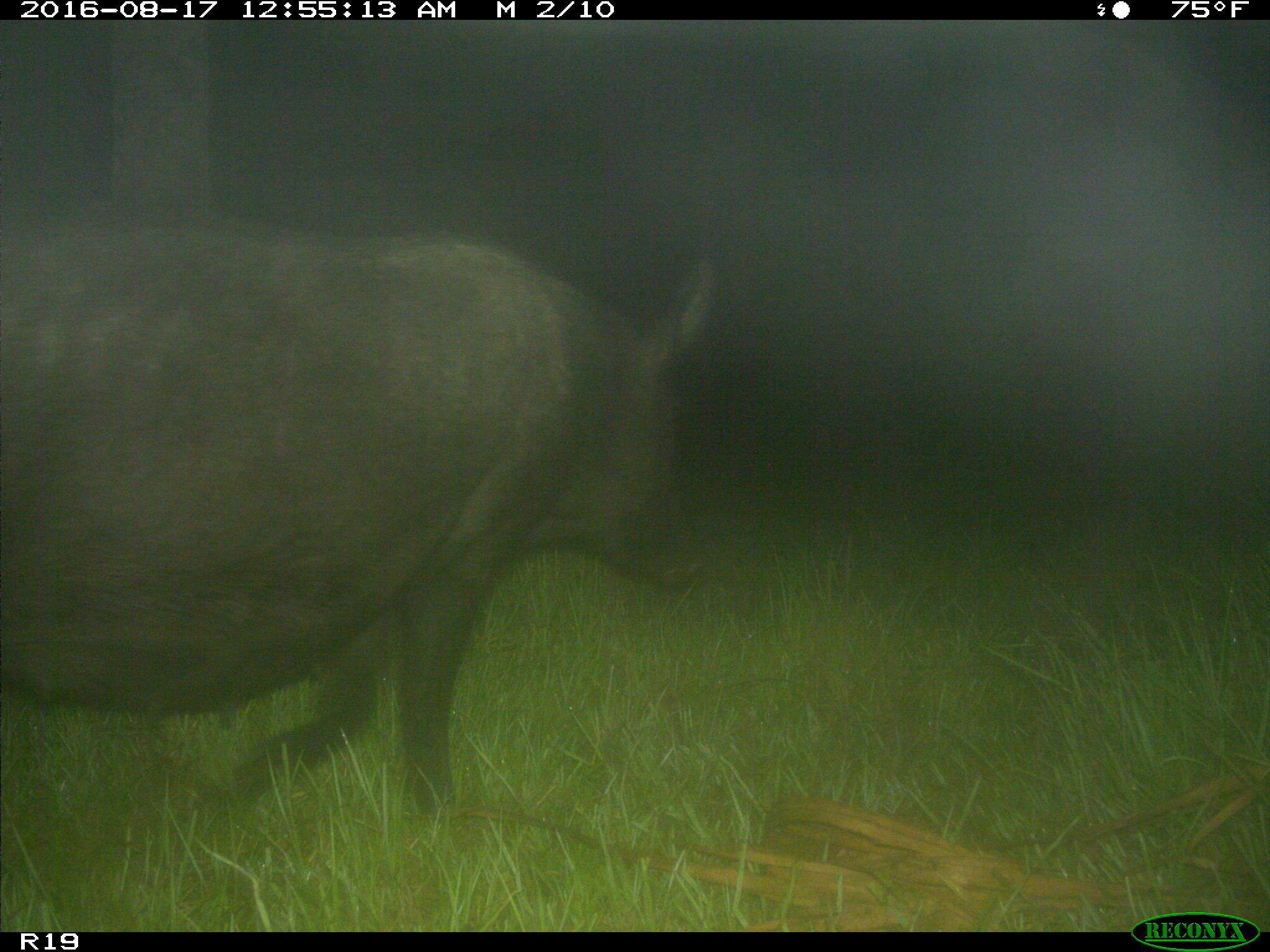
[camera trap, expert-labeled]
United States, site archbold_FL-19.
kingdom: Animalia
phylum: Chordata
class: Mammalia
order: Artiodactyla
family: Suidae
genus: Sus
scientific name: Sus scrofa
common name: wild boar